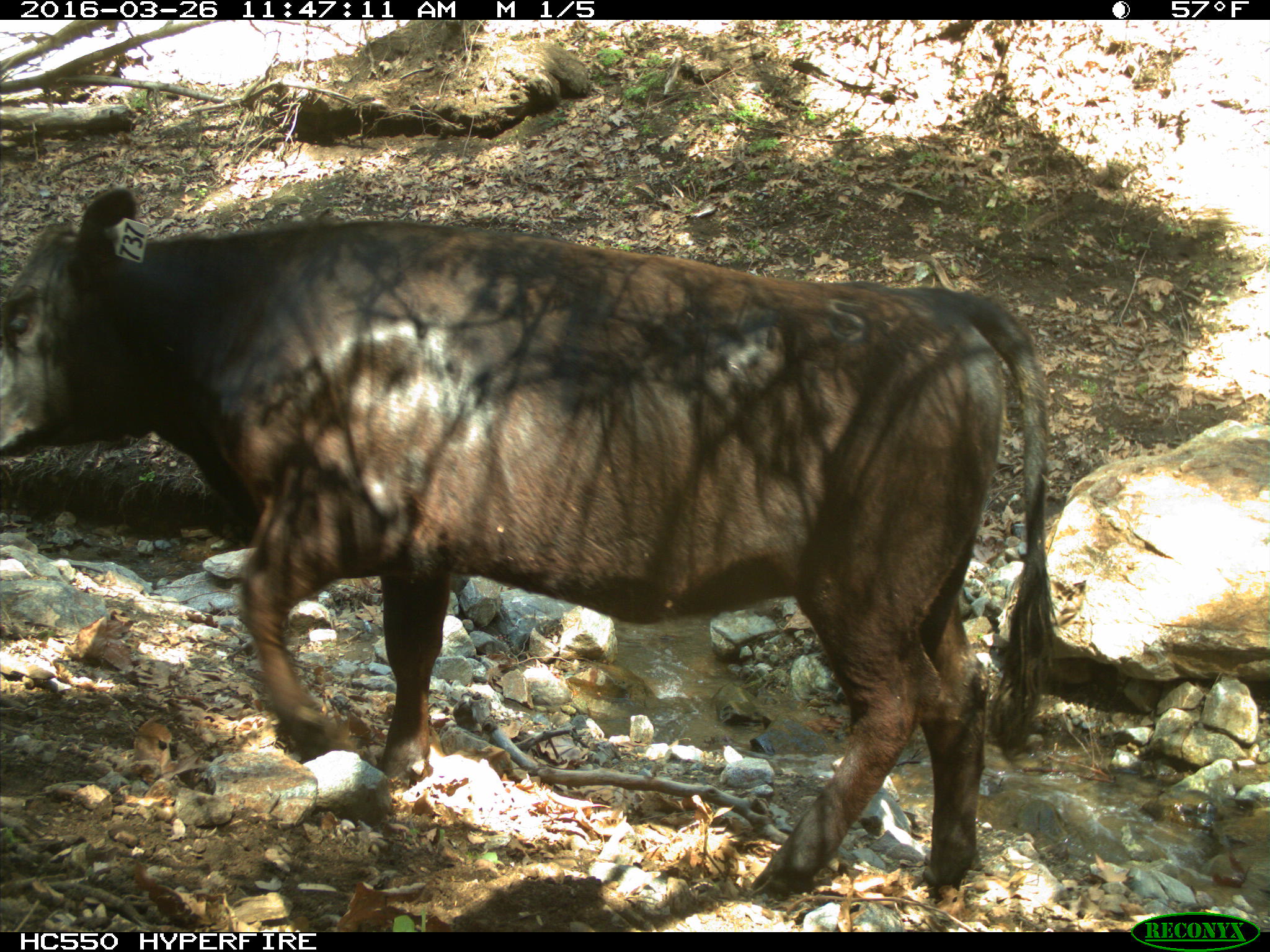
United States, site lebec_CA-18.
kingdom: Animalia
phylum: Chordata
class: Mammalia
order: Artiodactyla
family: Bovidae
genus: Bos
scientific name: Bos taurus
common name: domestic cow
Bos taurus (domestic cow).